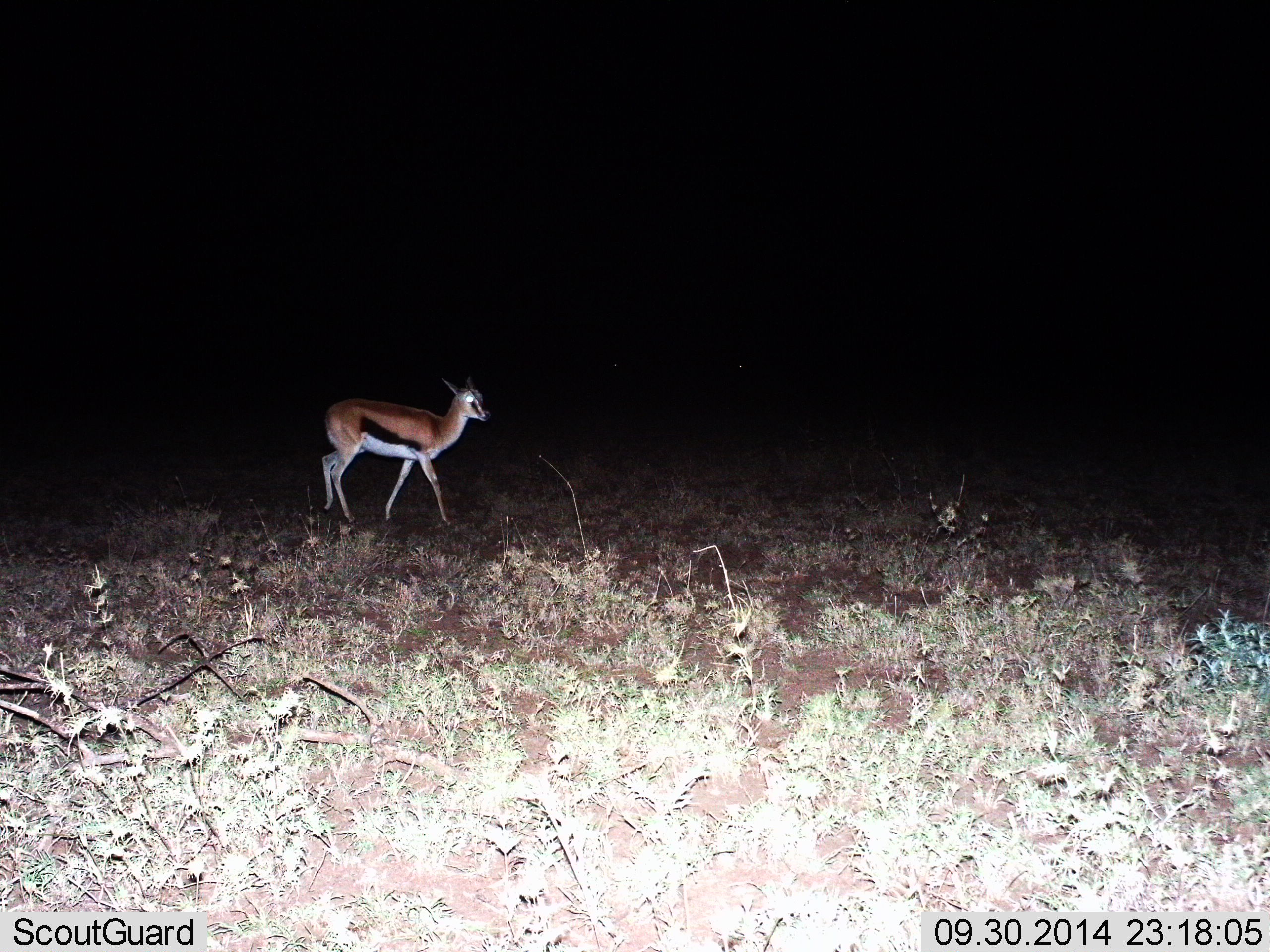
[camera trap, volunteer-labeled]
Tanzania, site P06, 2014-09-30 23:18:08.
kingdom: Animalia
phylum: Chordata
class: Mammalia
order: Artiodactyla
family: Bovidae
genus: Eudorcas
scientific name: Eudorcas thomsonii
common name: thomson's gazelle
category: gazellethomsons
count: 1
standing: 40%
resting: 0%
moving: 60%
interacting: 0%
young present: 0%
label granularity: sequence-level